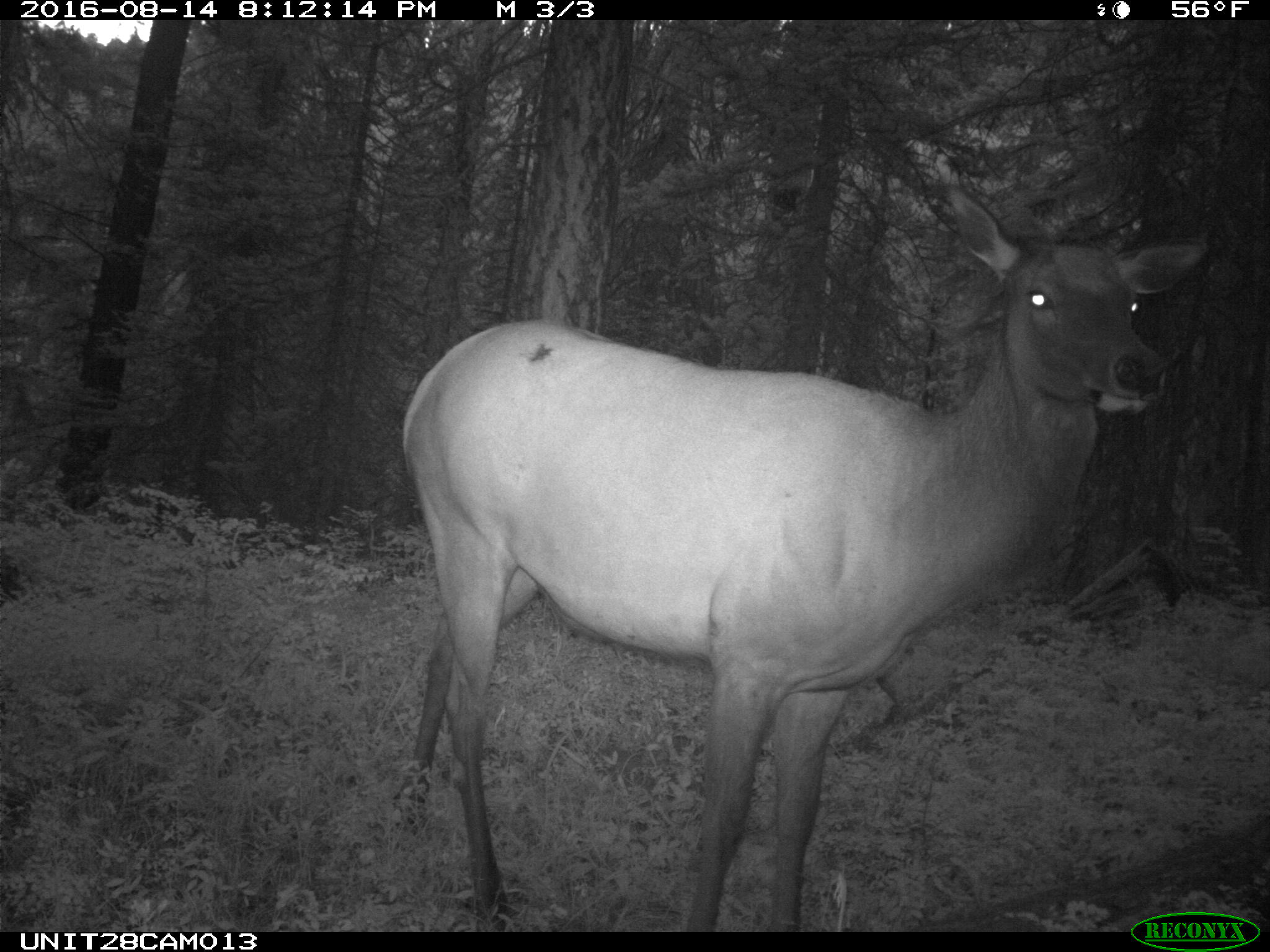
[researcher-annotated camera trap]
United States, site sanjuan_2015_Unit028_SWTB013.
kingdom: Animalia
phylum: Chordata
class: Mammalia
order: Artiodactyla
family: Cervidae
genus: Cervus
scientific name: Cervus elaphus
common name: red deer